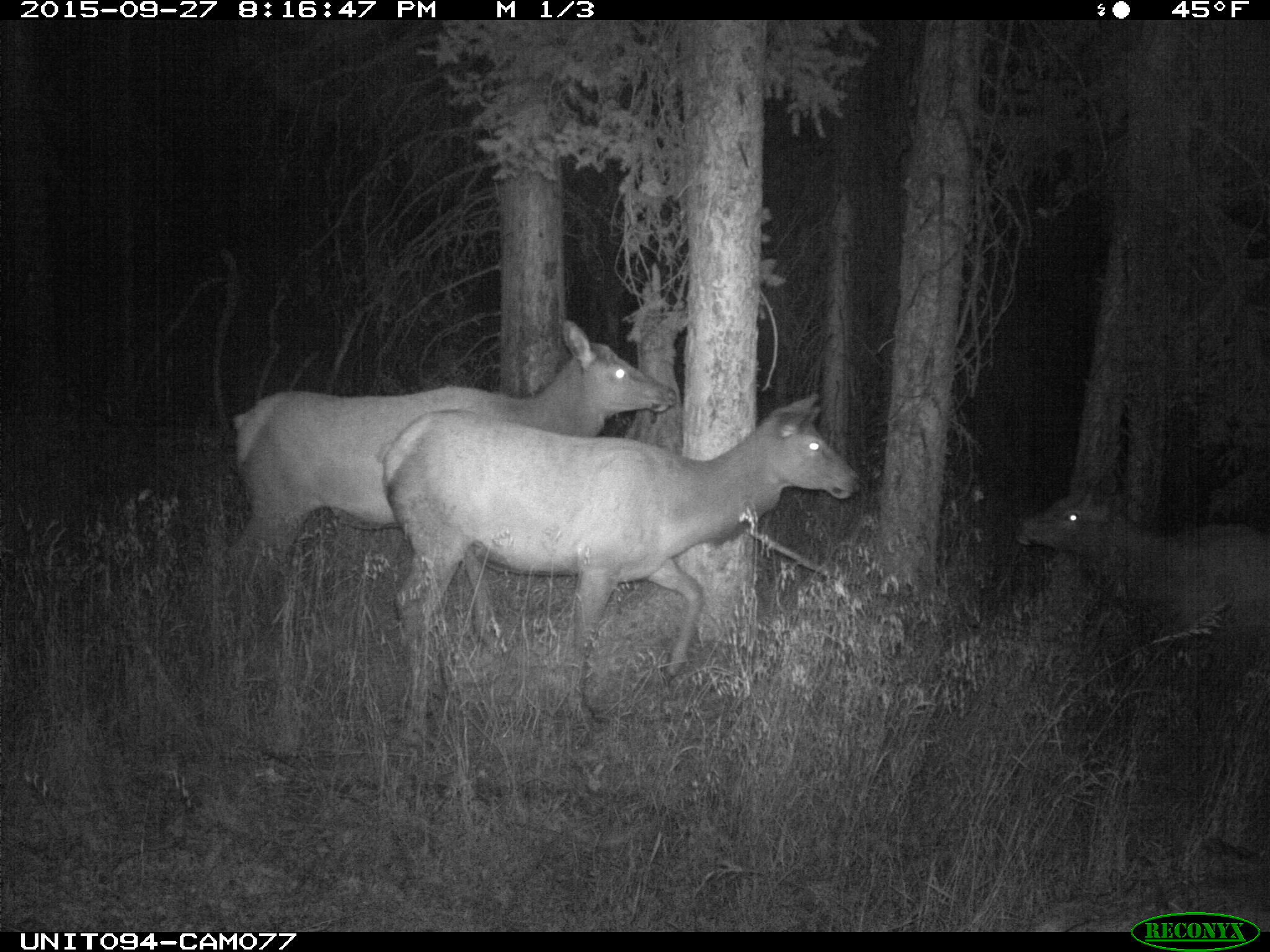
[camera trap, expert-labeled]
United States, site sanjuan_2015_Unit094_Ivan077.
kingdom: Animalia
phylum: Chordata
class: Mammalia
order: Artiodactyla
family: Cervidae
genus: Cervus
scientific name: Cervus elaphus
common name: red deer